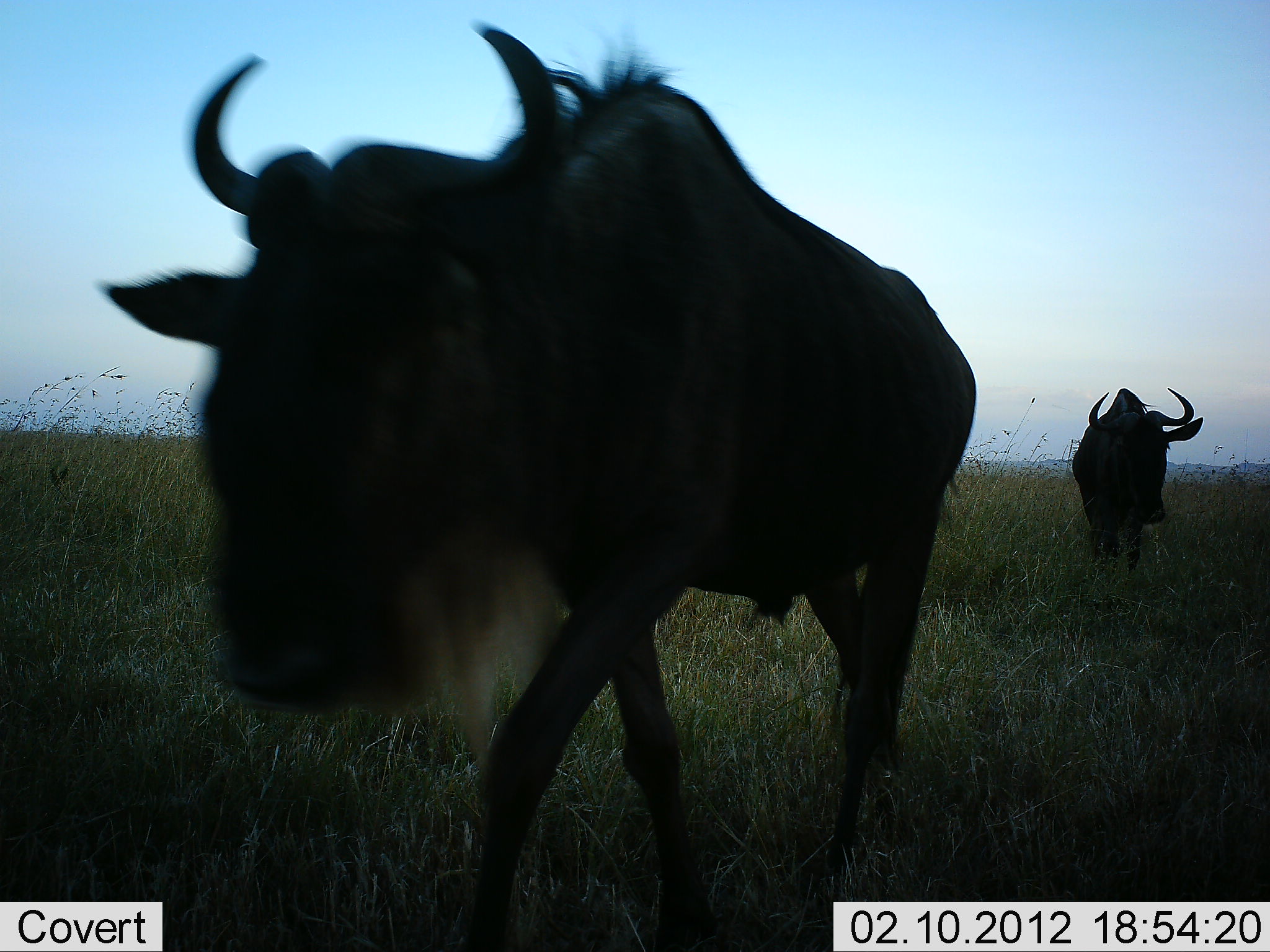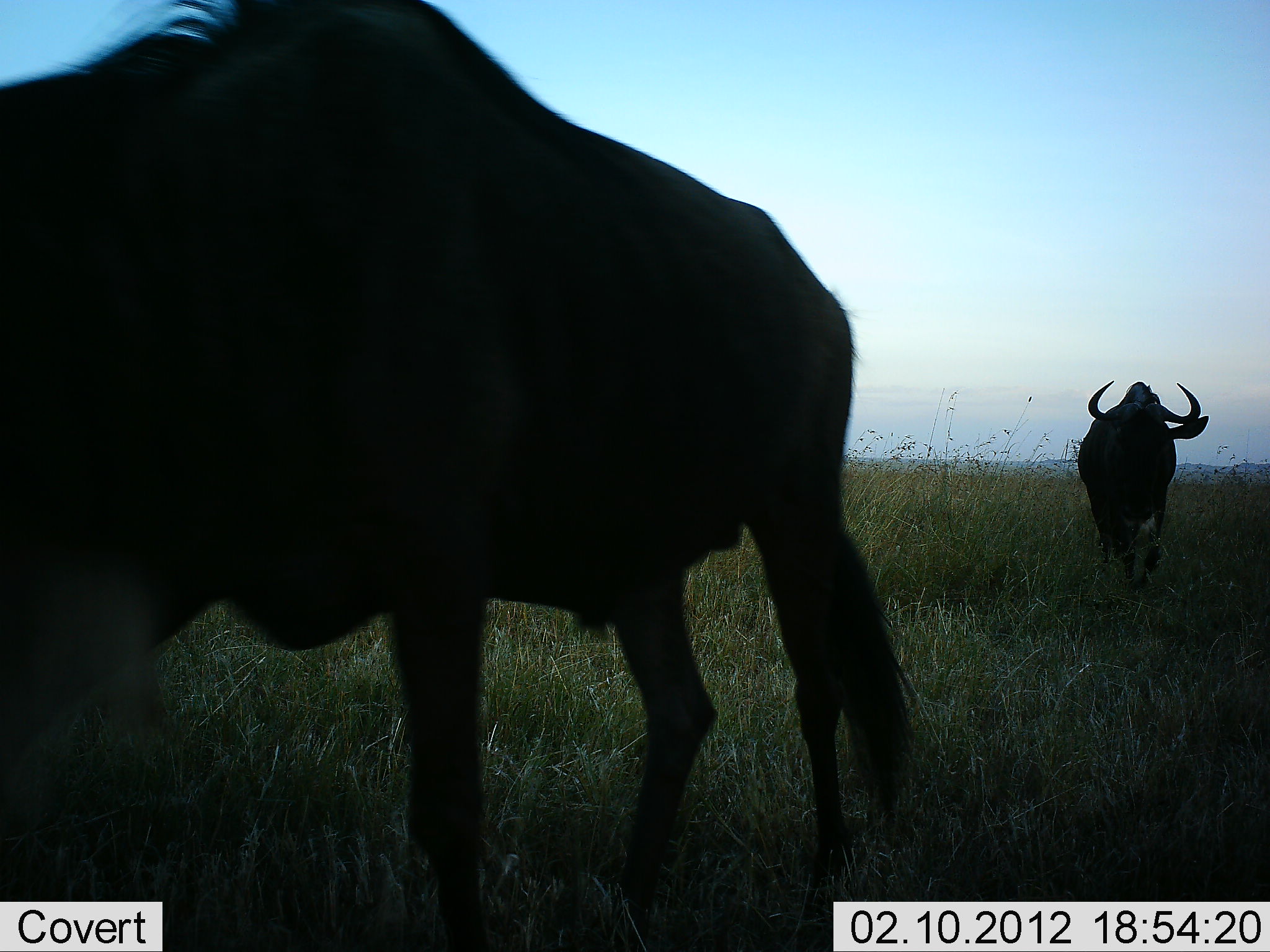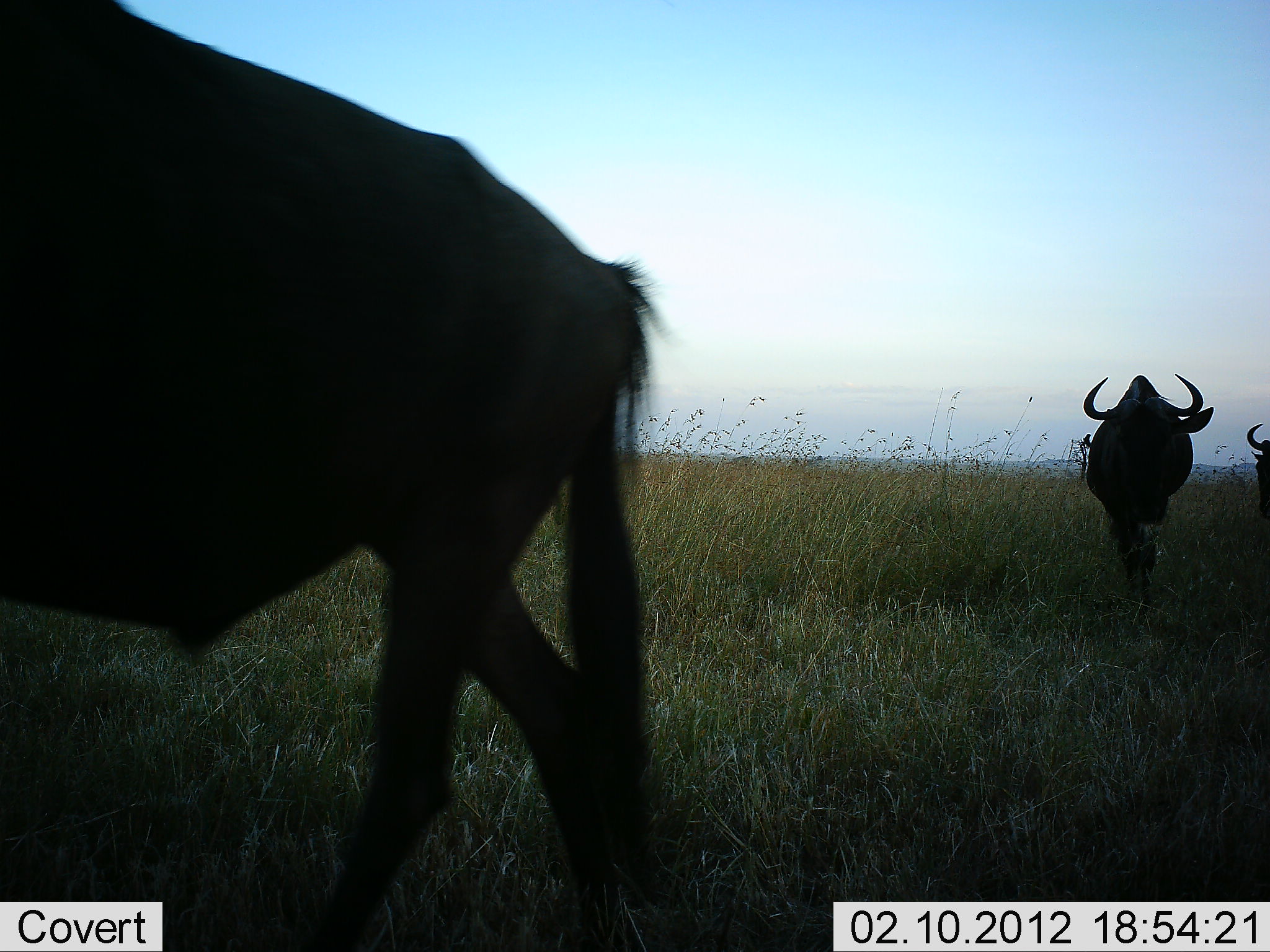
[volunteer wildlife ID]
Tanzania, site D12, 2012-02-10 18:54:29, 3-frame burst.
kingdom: Animalia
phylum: Chordata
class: Mammalia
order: Artiodactyla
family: Bovidae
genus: Connochaetes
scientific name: Connochaetes taurinus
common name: blue wildebeest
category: wildebeest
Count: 3.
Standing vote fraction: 6%.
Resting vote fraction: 0%.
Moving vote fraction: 97%.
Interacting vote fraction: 0%.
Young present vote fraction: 0%.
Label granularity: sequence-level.